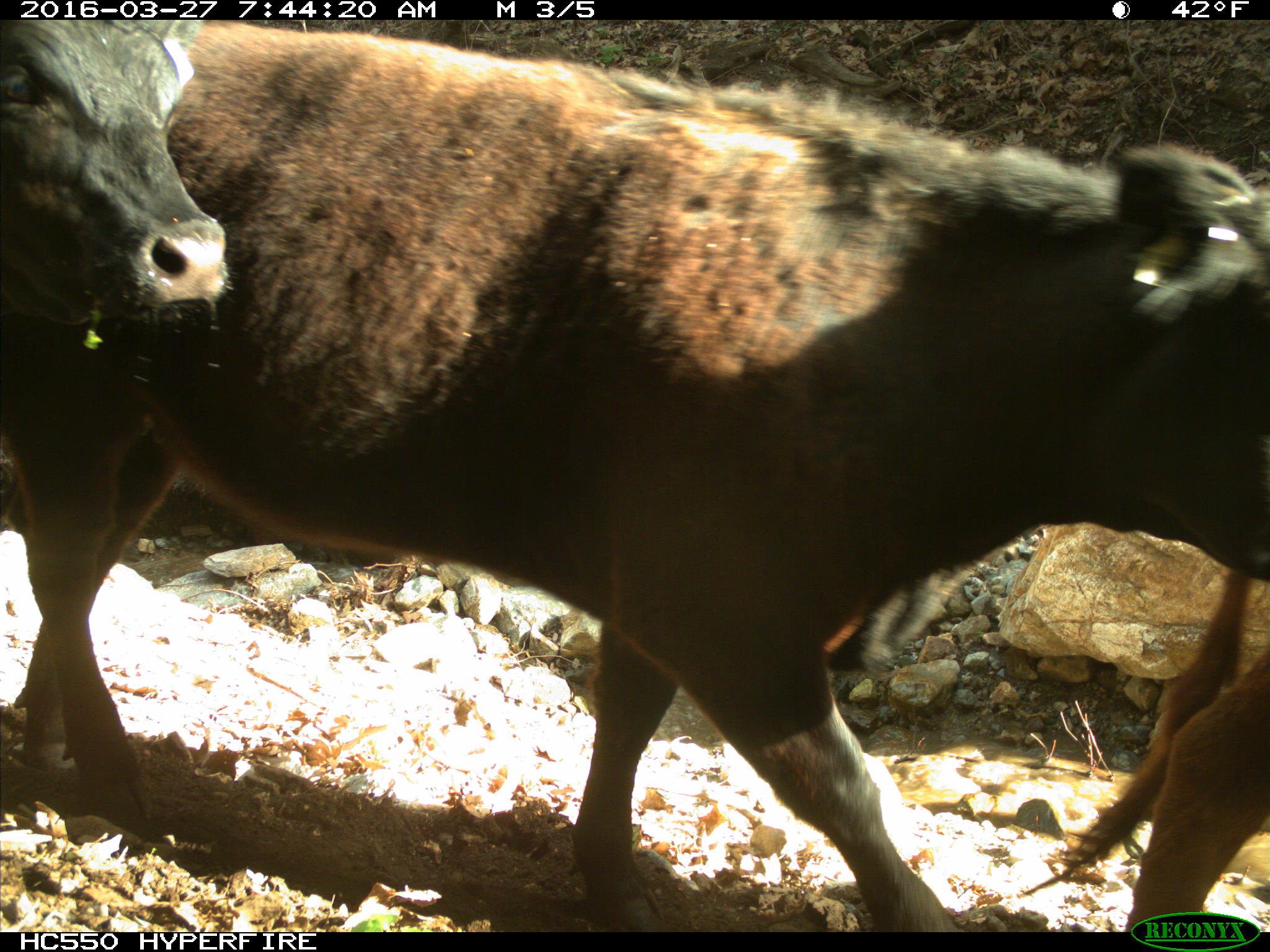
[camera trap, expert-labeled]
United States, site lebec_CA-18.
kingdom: Animalia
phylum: Chordata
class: Mammalia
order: Artiodactyla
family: Bovidae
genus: Bos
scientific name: Bos taurus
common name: domestic cow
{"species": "Bos taurus (domestic cow)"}